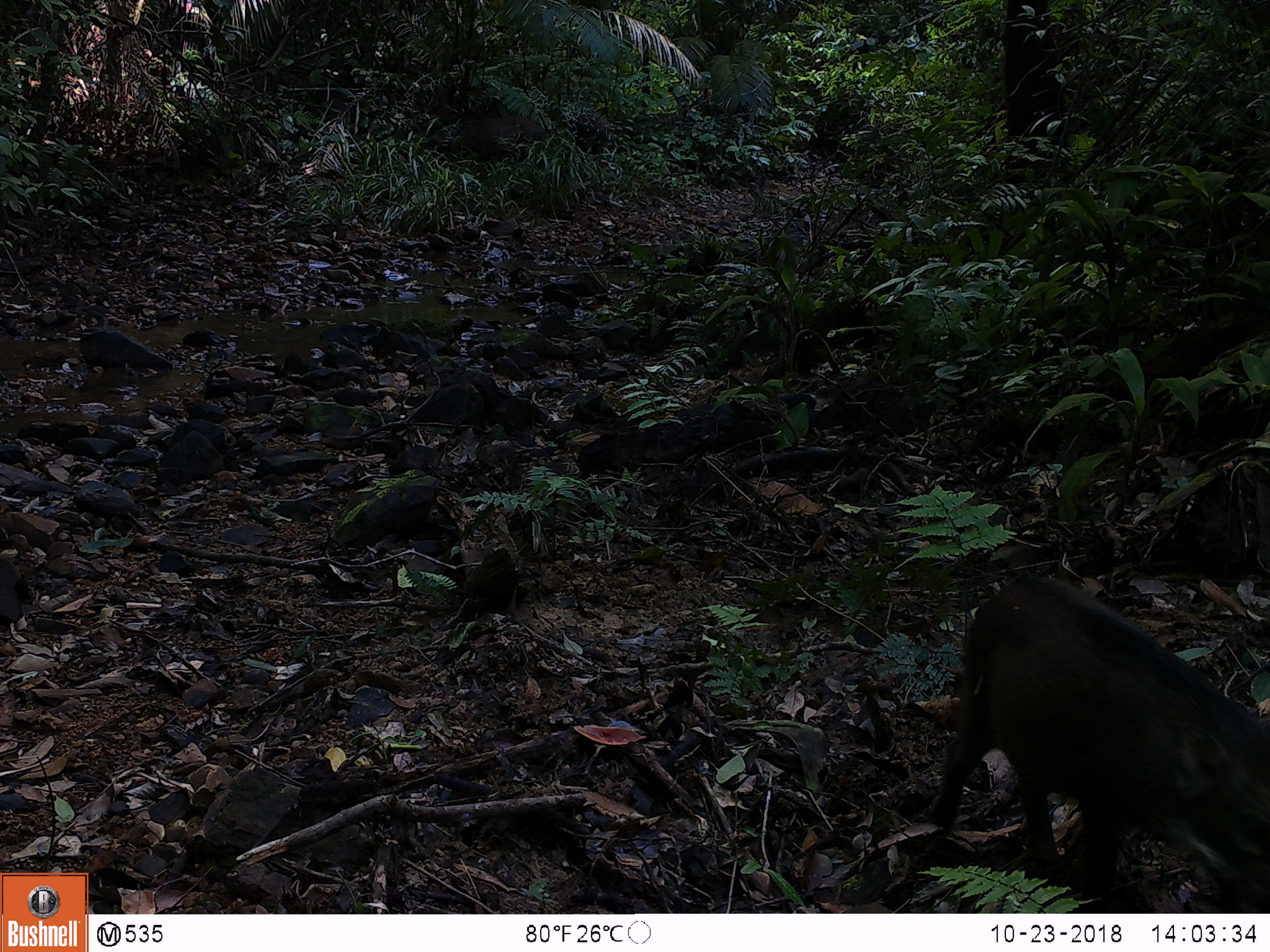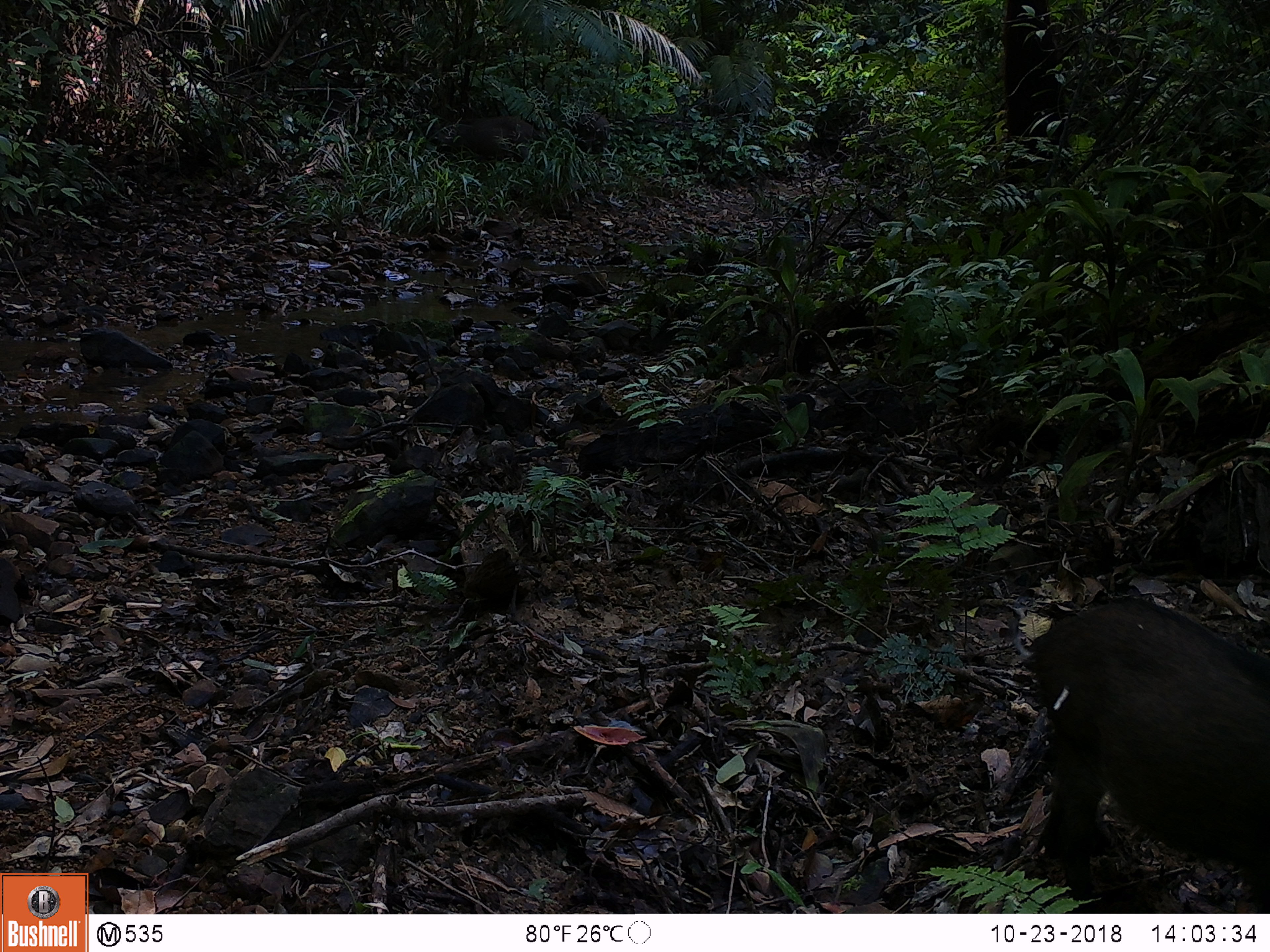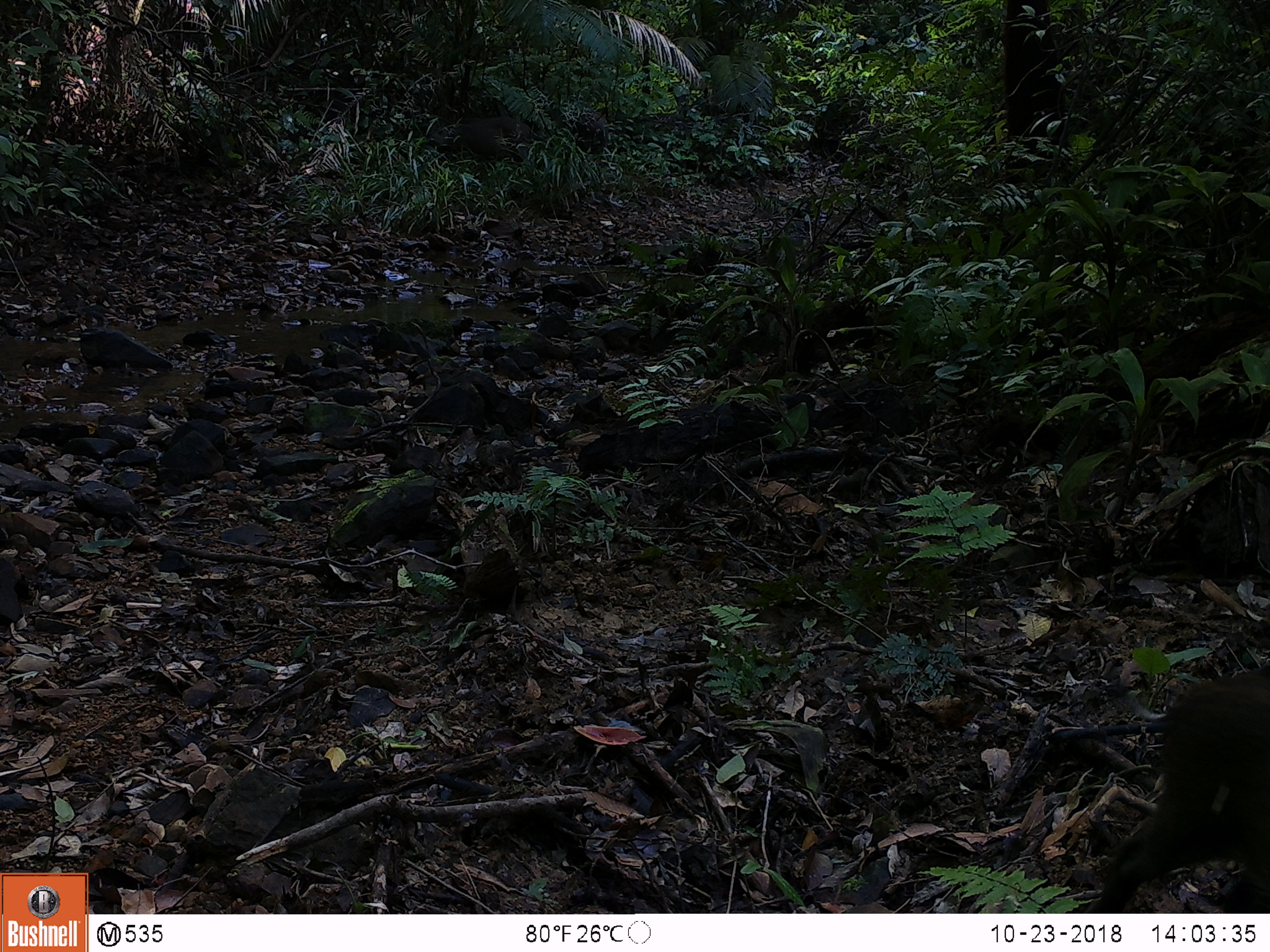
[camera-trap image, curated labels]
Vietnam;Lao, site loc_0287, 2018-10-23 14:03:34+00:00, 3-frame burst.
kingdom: Animalia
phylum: Chordata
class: Mammalia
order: Artiodactyla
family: Suidae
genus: Sus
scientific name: Sus scrofa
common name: eurasian wild pig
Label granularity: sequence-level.